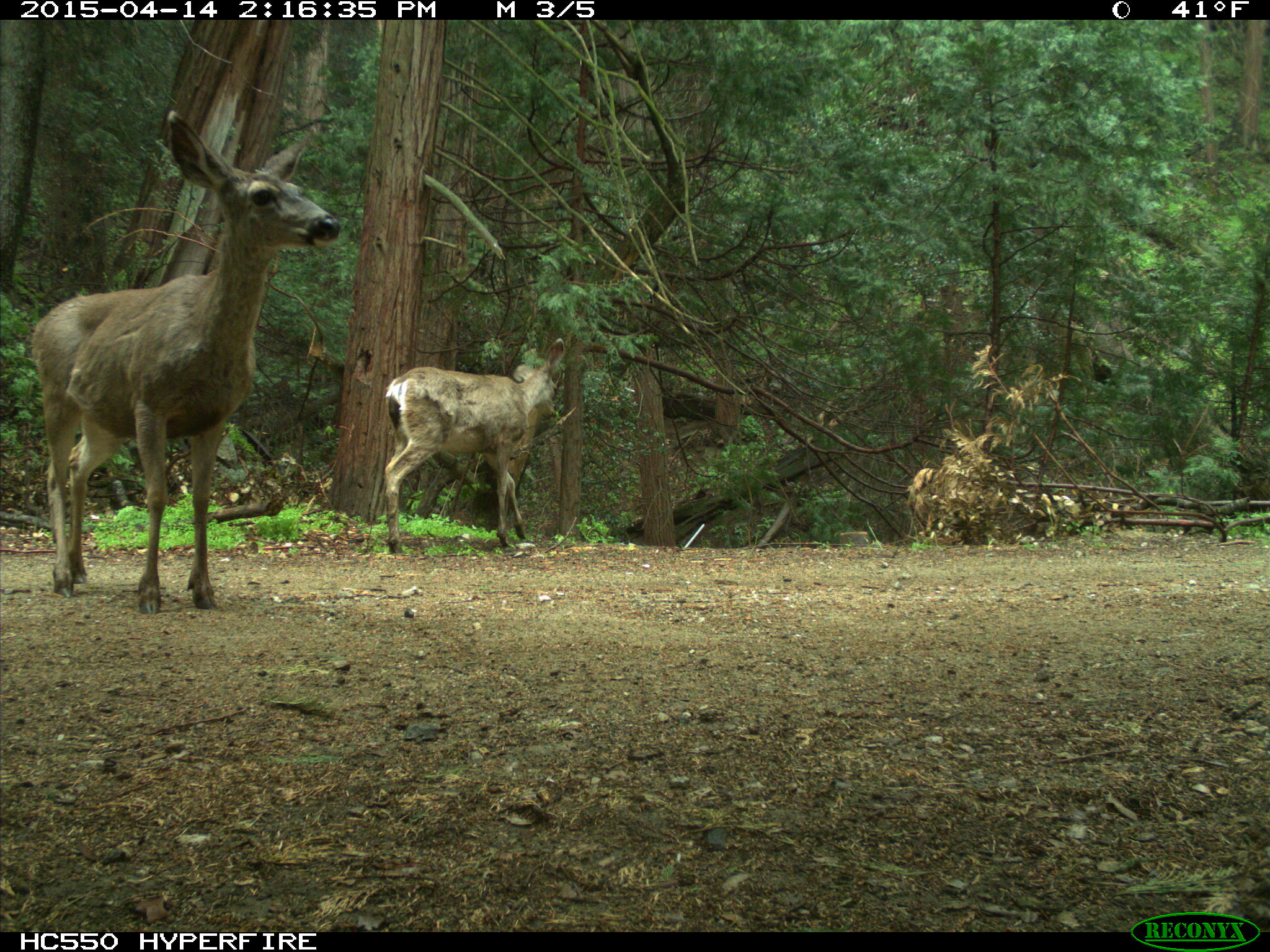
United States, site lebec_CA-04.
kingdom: Animalia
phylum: Chordata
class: Mammalia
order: Artiodactyla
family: Cervidae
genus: Odocoileus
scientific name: Odocoileus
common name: deer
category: unidentified deer